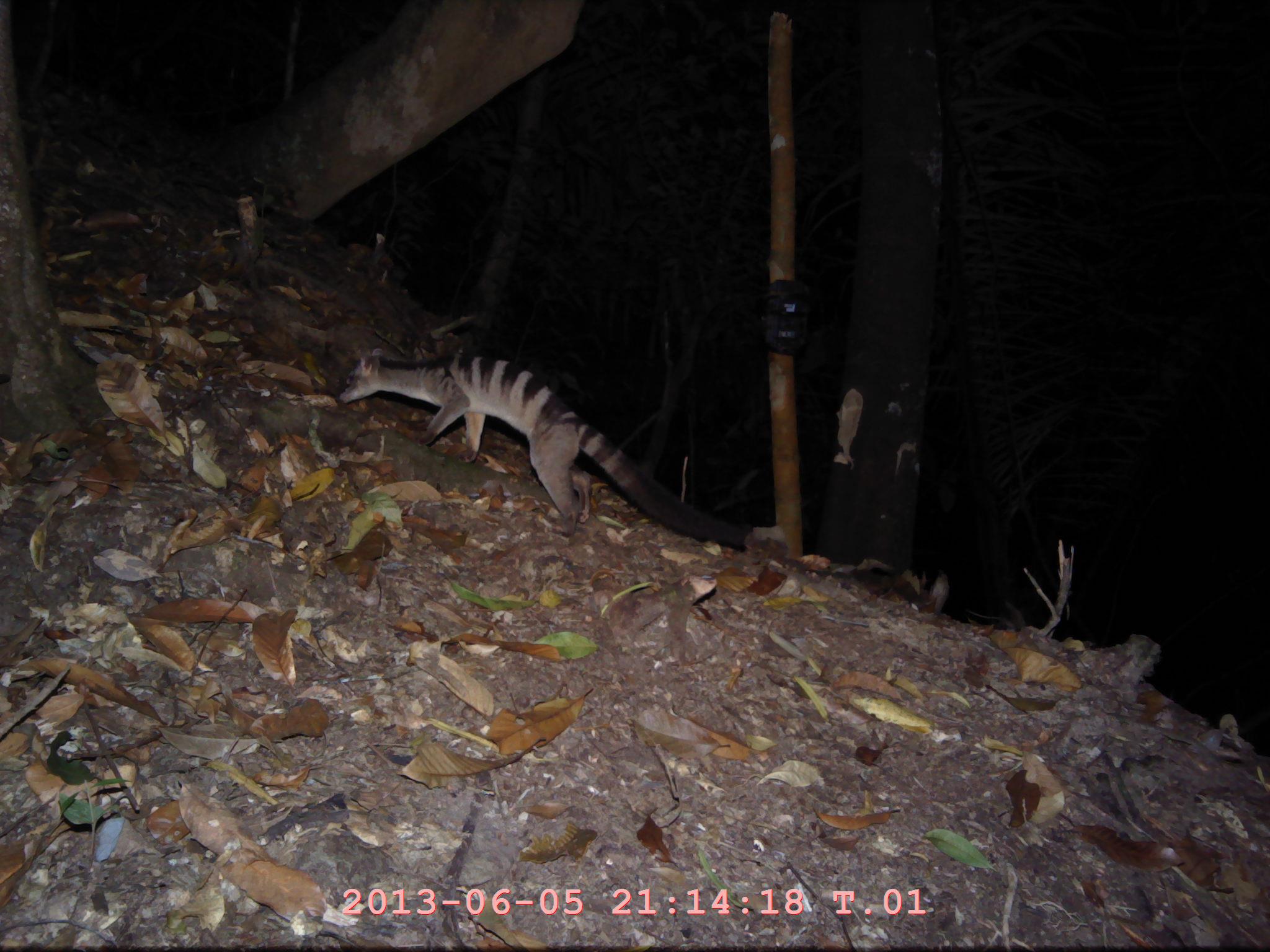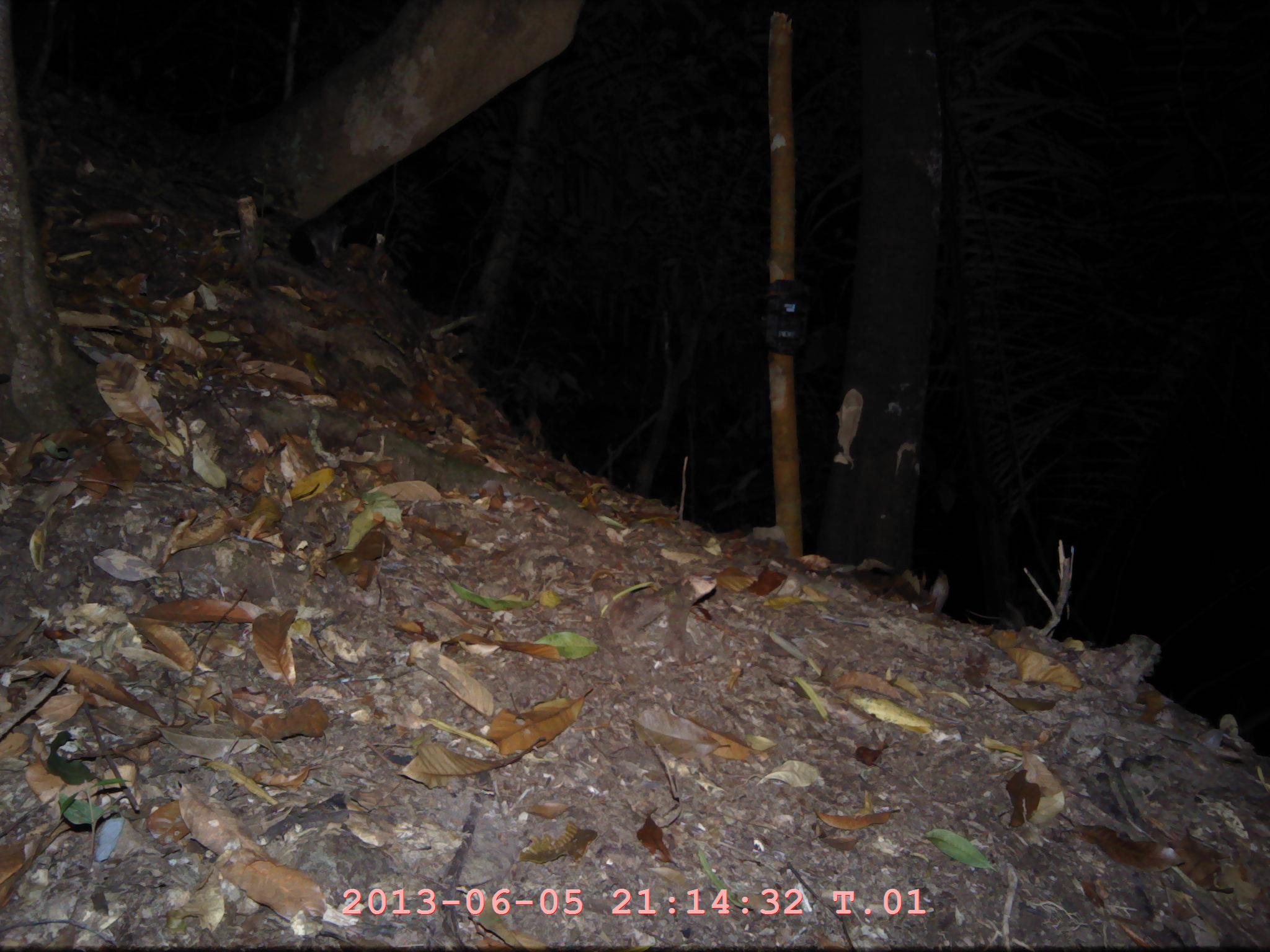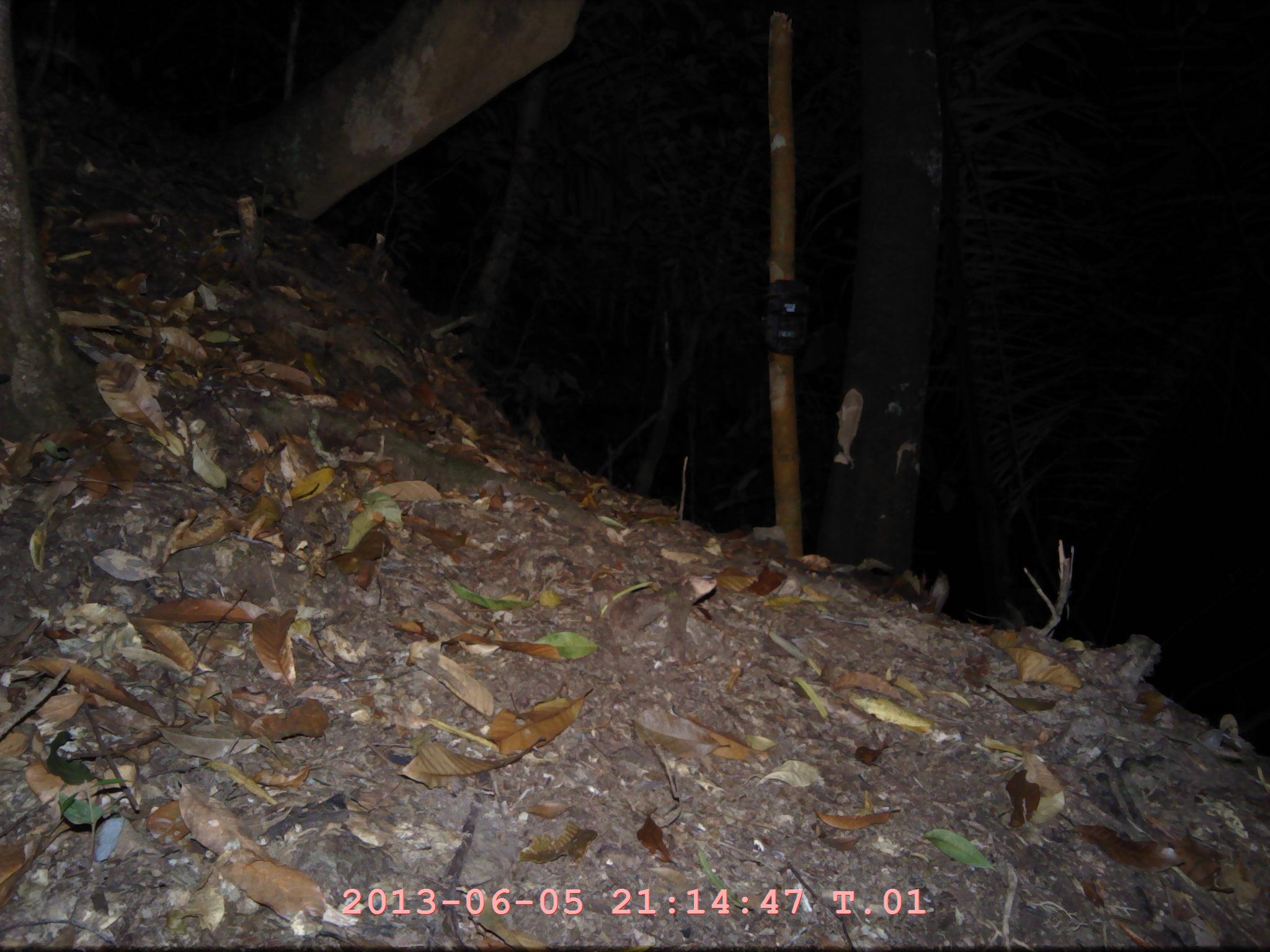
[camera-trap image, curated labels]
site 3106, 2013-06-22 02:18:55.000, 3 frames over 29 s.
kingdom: Animalia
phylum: Chordata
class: Mammalia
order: Carnivora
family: Viverridae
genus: Hemigalus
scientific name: Hemigalus derbyanus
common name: banded civet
Hemigalus derbyanus (banded civet), count 1.